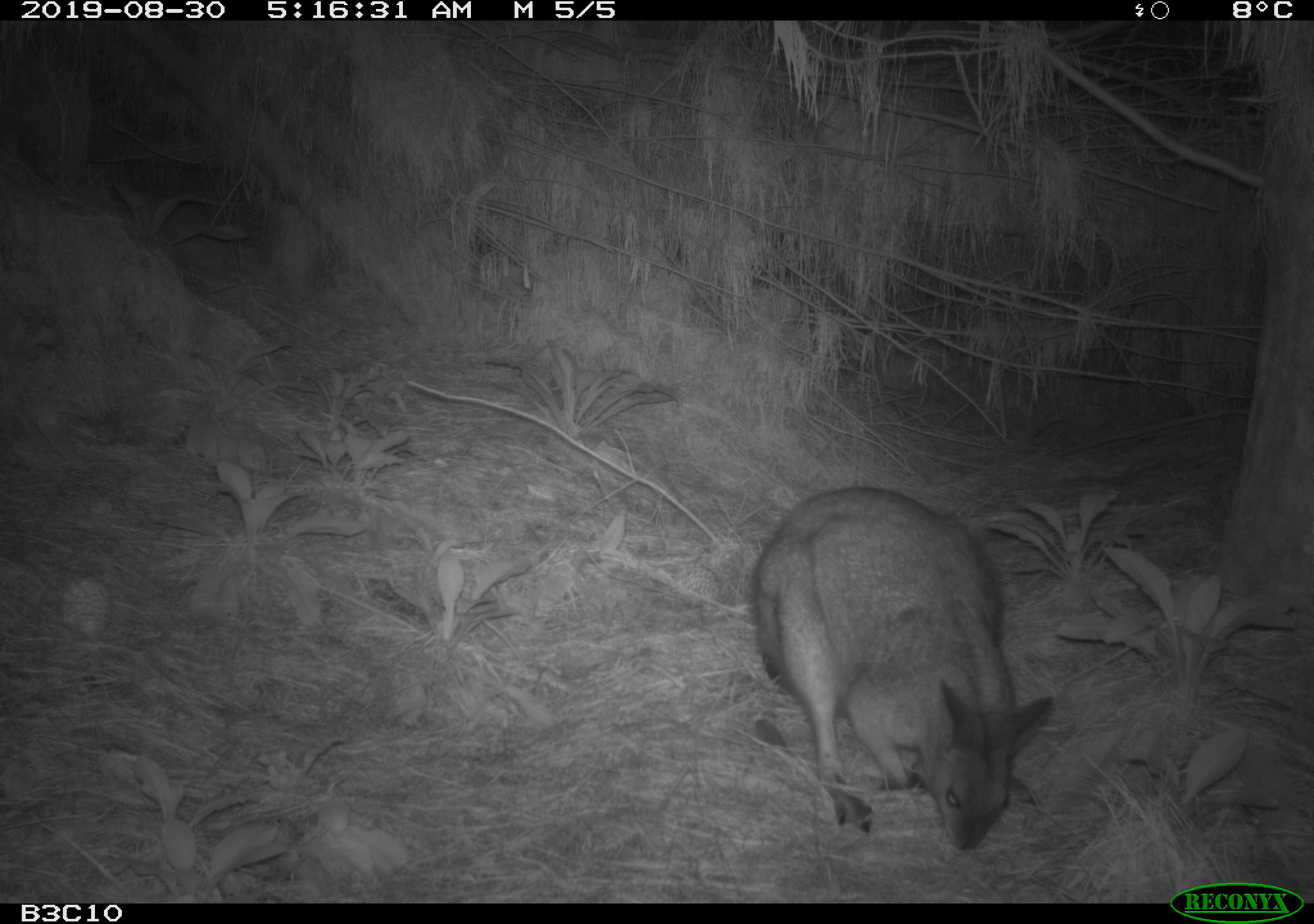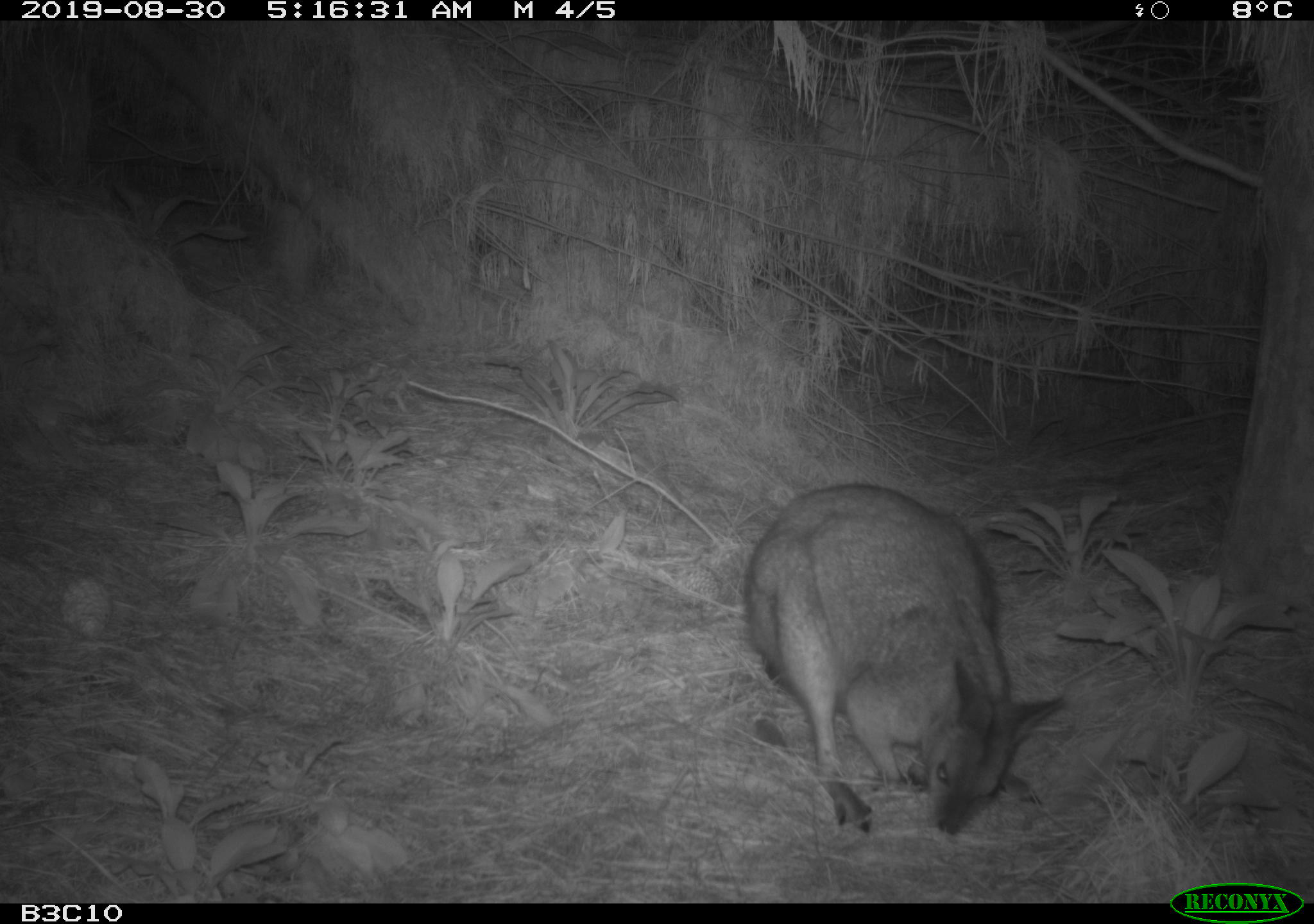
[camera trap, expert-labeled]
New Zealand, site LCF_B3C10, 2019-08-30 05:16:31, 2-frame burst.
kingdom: Animalia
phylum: Chordata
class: Mammalia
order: Diprotodontia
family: Macropodidae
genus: Notamacropus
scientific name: Notamacropus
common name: wallaby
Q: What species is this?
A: Wallaby (Notamacropus).